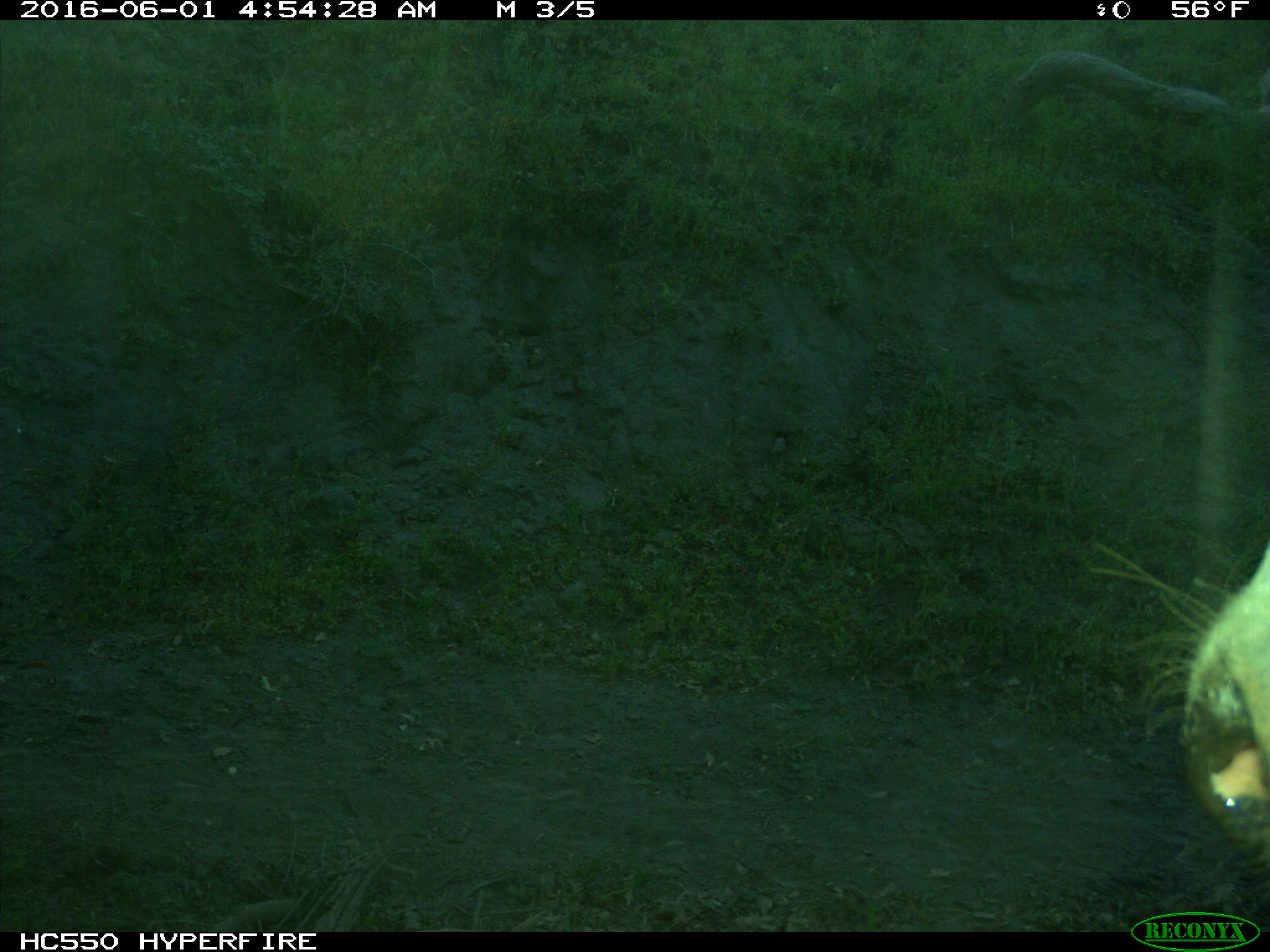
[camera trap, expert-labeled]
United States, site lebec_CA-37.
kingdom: Animalia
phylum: Chordata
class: Mammalia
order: Artiodactyla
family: Bovidae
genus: Bos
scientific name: Bos taurus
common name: domestic cow